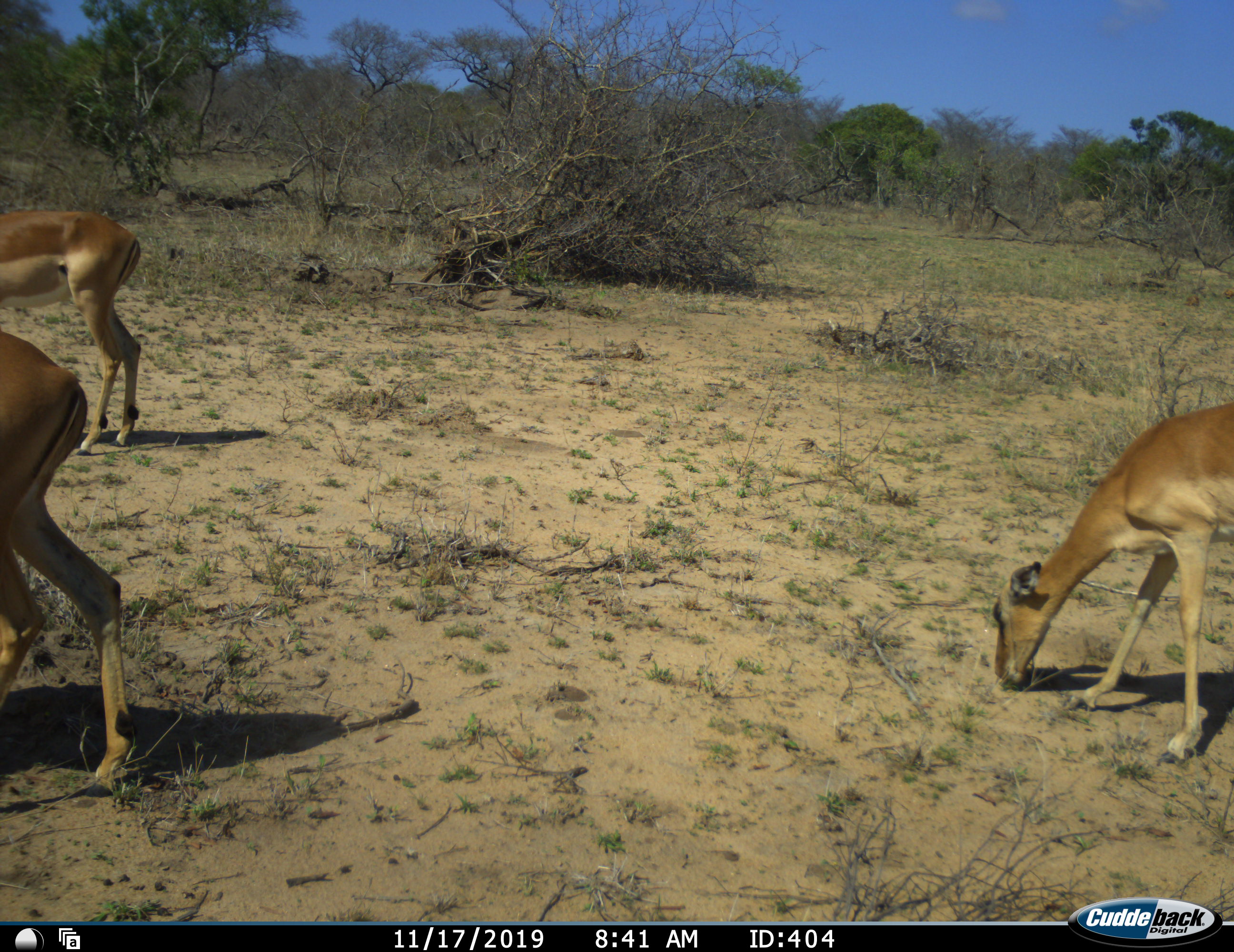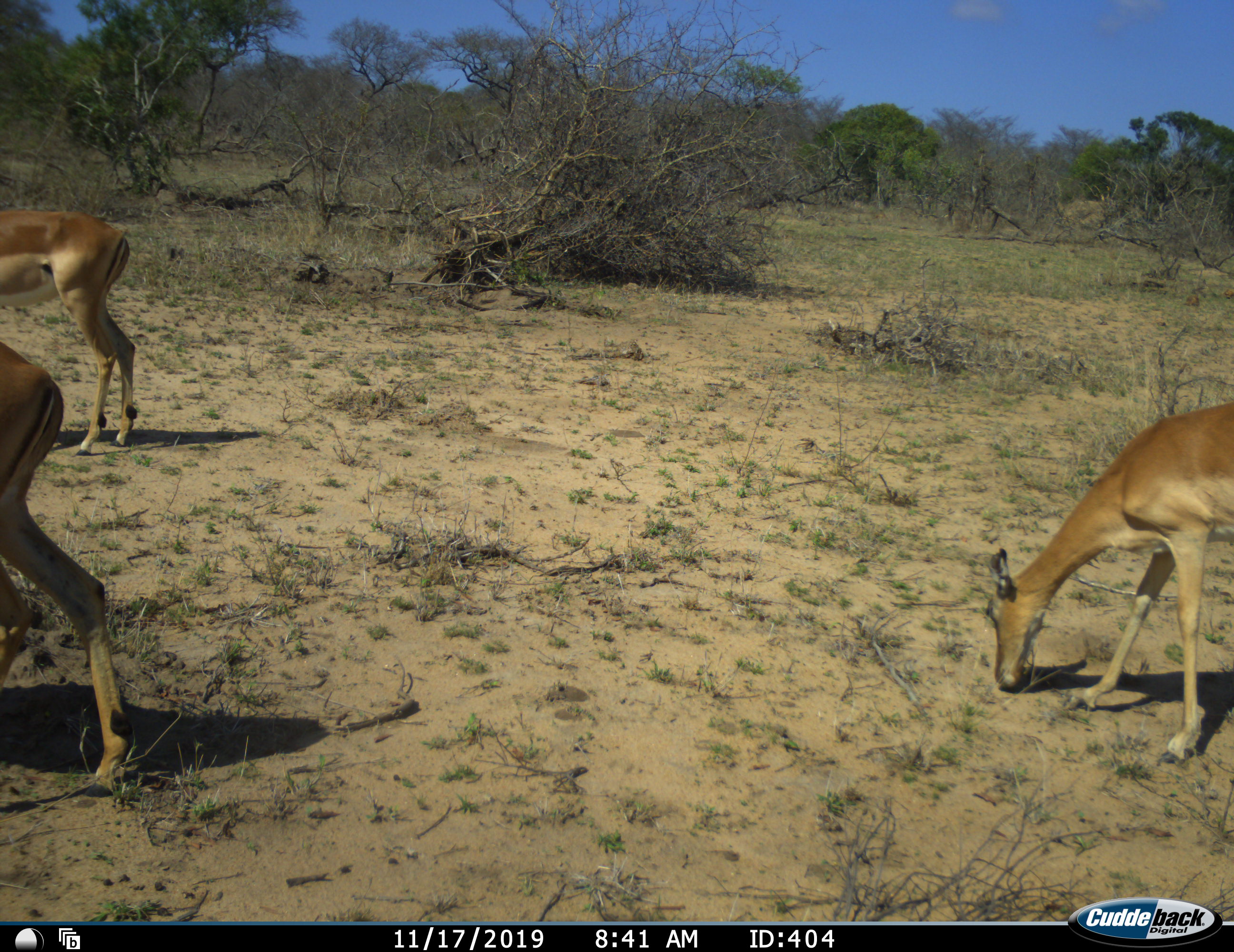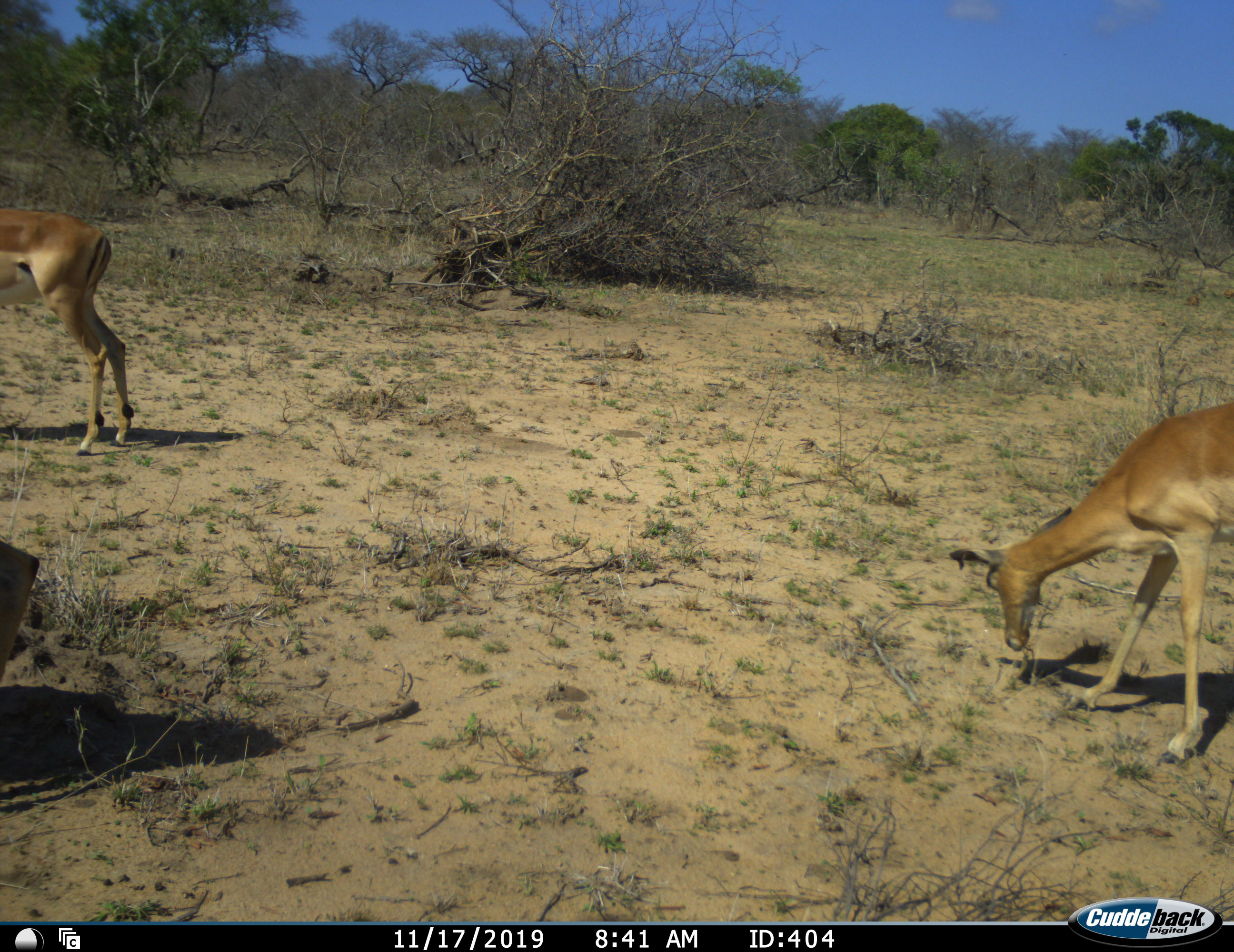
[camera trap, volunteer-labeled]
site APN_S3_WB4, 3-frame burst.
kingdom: Animalia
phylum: Chordata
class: Mammalia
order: Artiodactyla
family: Bovidae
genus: Aepyceros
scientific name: Aepyceros melampus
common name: impala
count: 3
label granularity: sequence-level